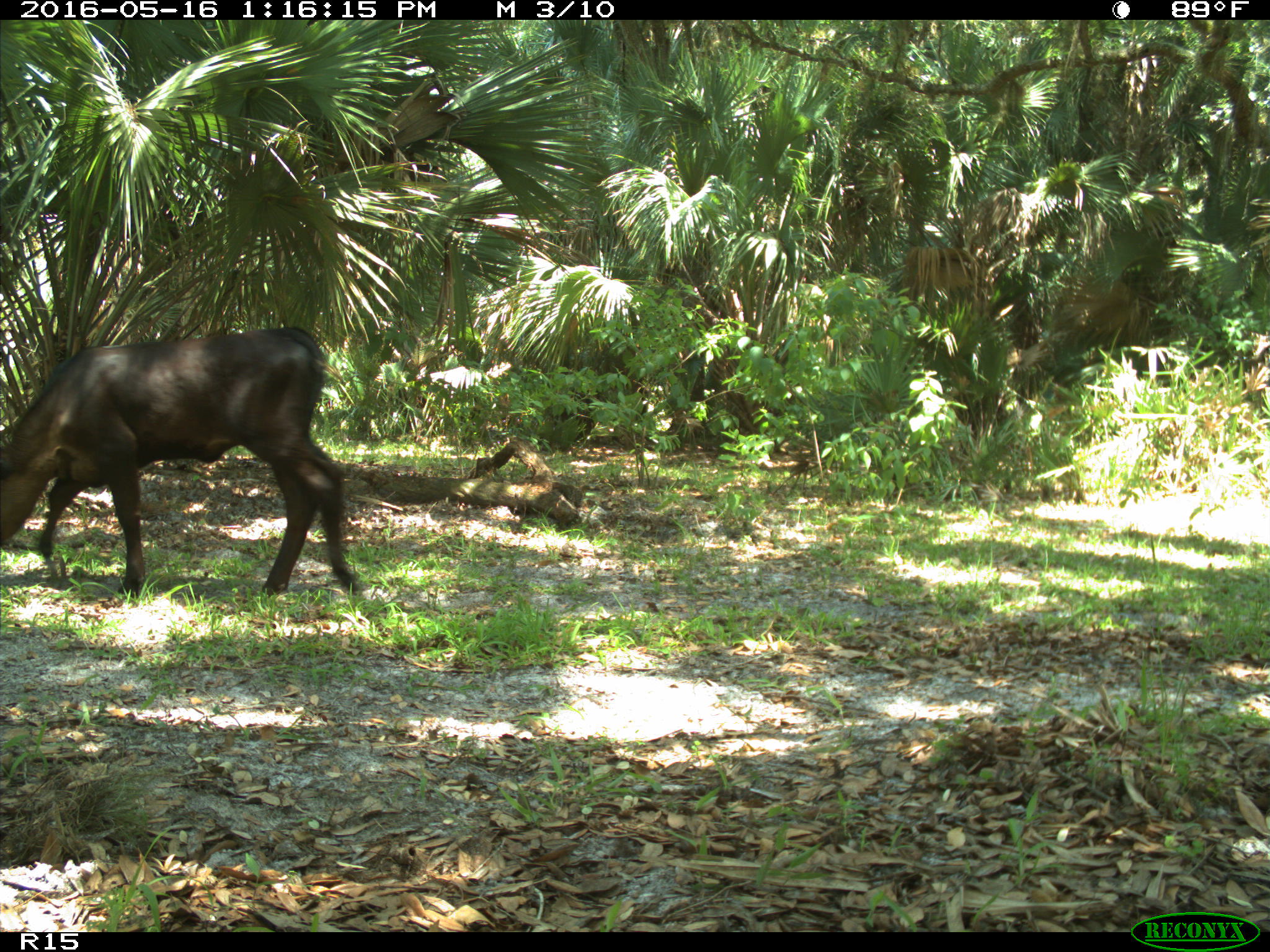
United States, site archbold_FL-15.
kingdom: Animalia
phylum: Chordata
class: Mammalia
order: Artiodactyla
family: Bovidae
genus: Bos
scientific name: Bos taurus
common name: domestic cow